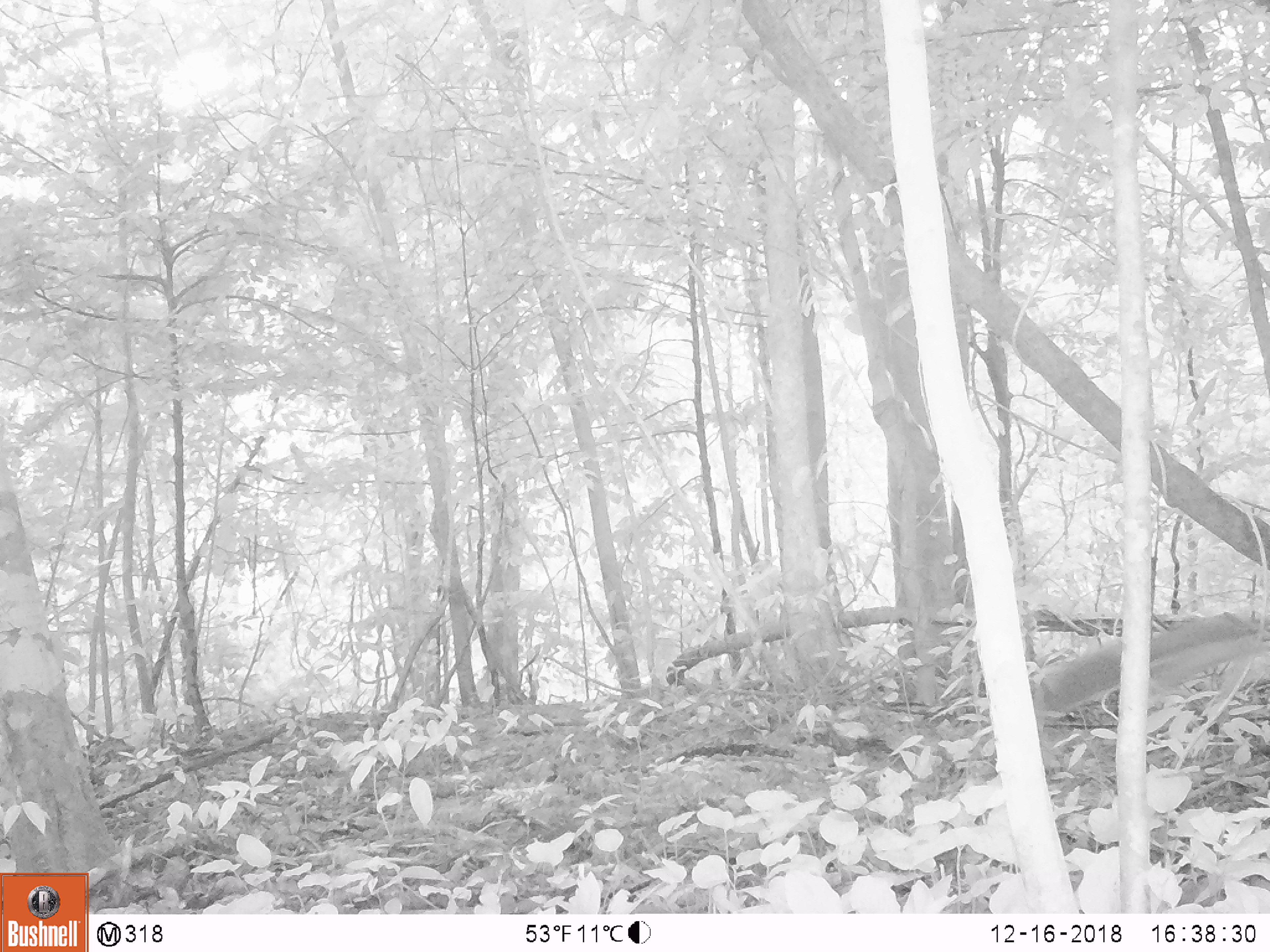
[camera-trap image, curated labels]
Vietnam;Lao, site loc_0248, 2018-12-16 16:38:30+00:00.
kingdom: Animalia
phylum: Chordata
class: Mammalia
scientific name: Mammalia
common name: mammal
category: unidentified small mammal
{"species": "unidentified small mammal (mammal) (Mammalia)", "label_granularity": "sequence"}